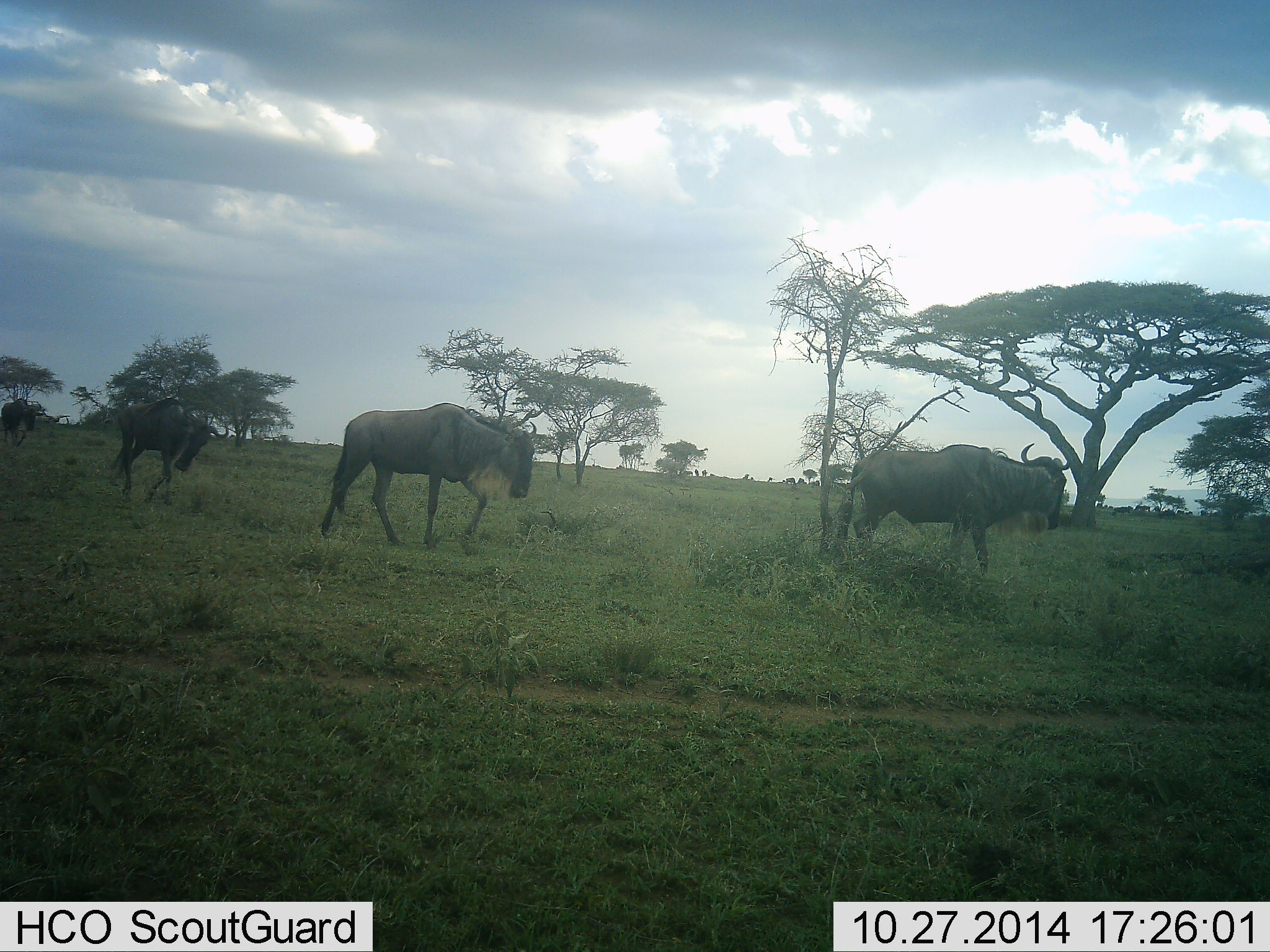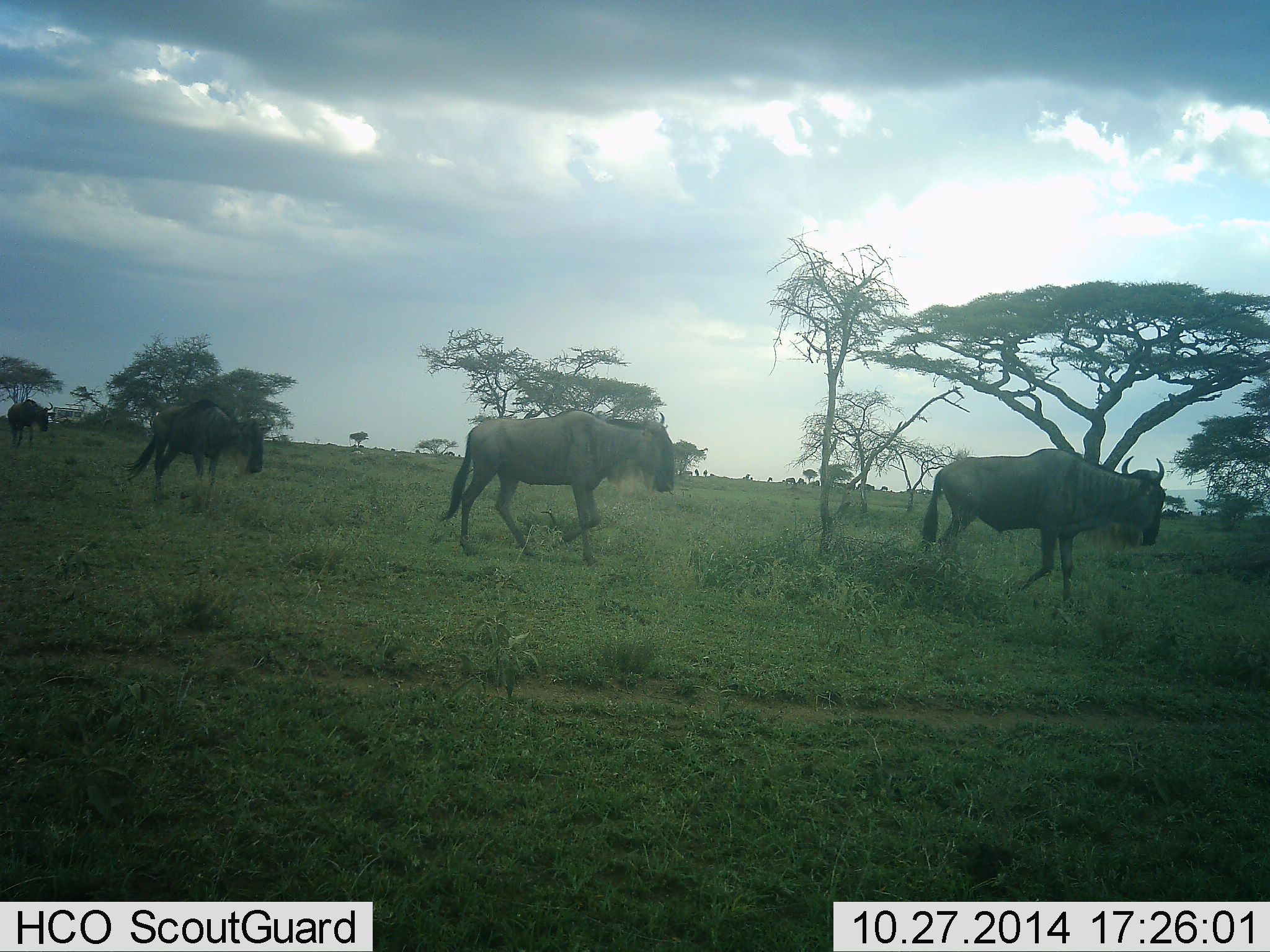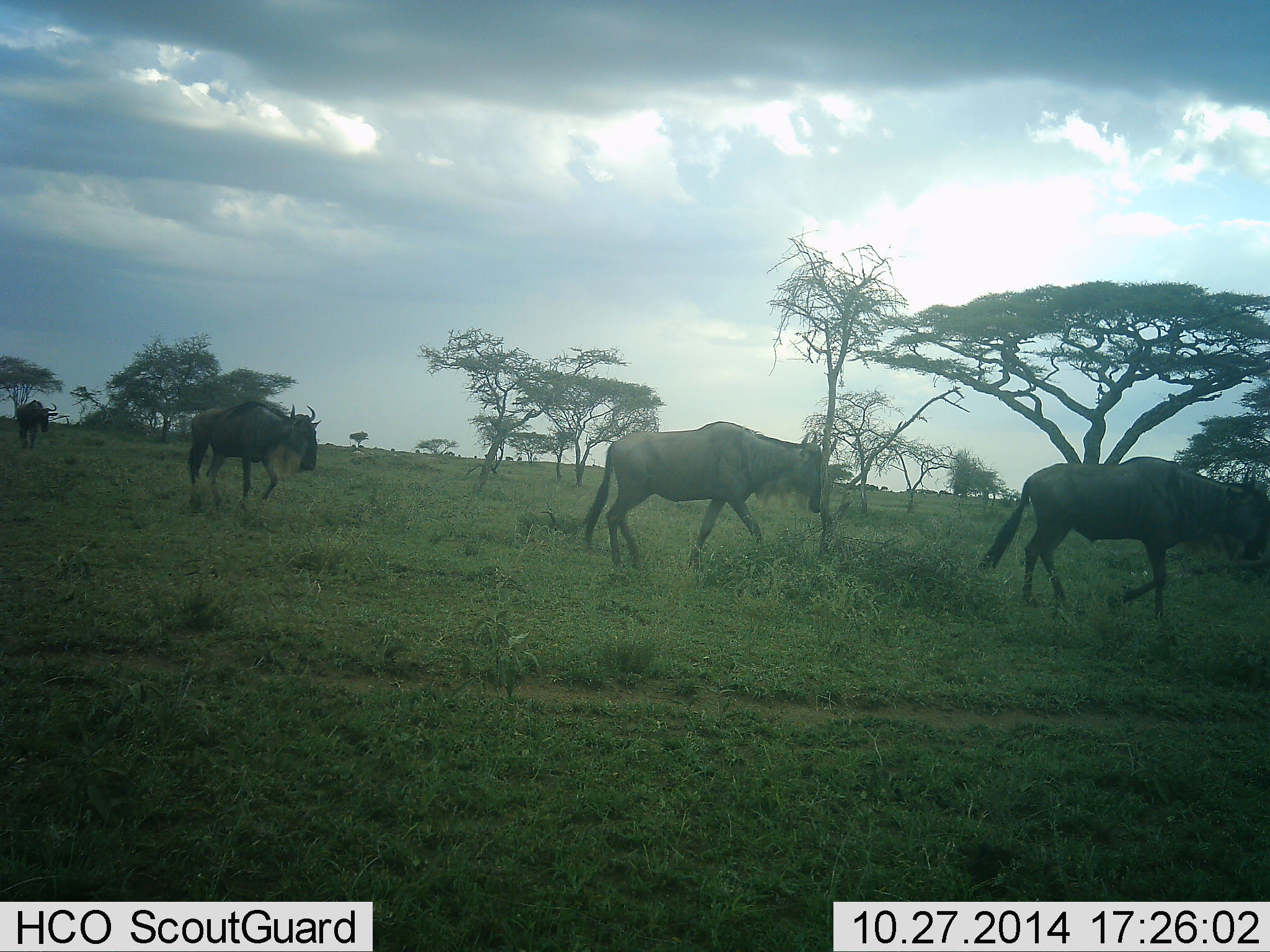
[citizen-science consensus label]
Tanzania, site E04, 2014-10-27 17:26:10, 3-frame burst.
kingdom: Animalia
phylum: Chordata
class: Mammalia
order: Artiodactyla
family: Bovidae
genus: Connochaetes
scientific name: Connochaetes taurinus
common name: blue wildebeest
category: wildebeest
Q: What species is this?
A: Wildebeest (blue wildebeest) (Connochaetes taurinus).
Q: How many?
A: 4.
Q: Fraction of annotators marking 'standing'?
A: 8%.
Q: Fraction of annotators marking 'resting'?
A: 0%.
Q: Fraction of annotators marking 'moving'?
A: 92%.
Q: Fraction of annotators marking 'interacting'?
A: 0%.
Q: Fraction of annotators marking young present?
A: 0%.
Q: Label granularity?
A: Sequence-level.